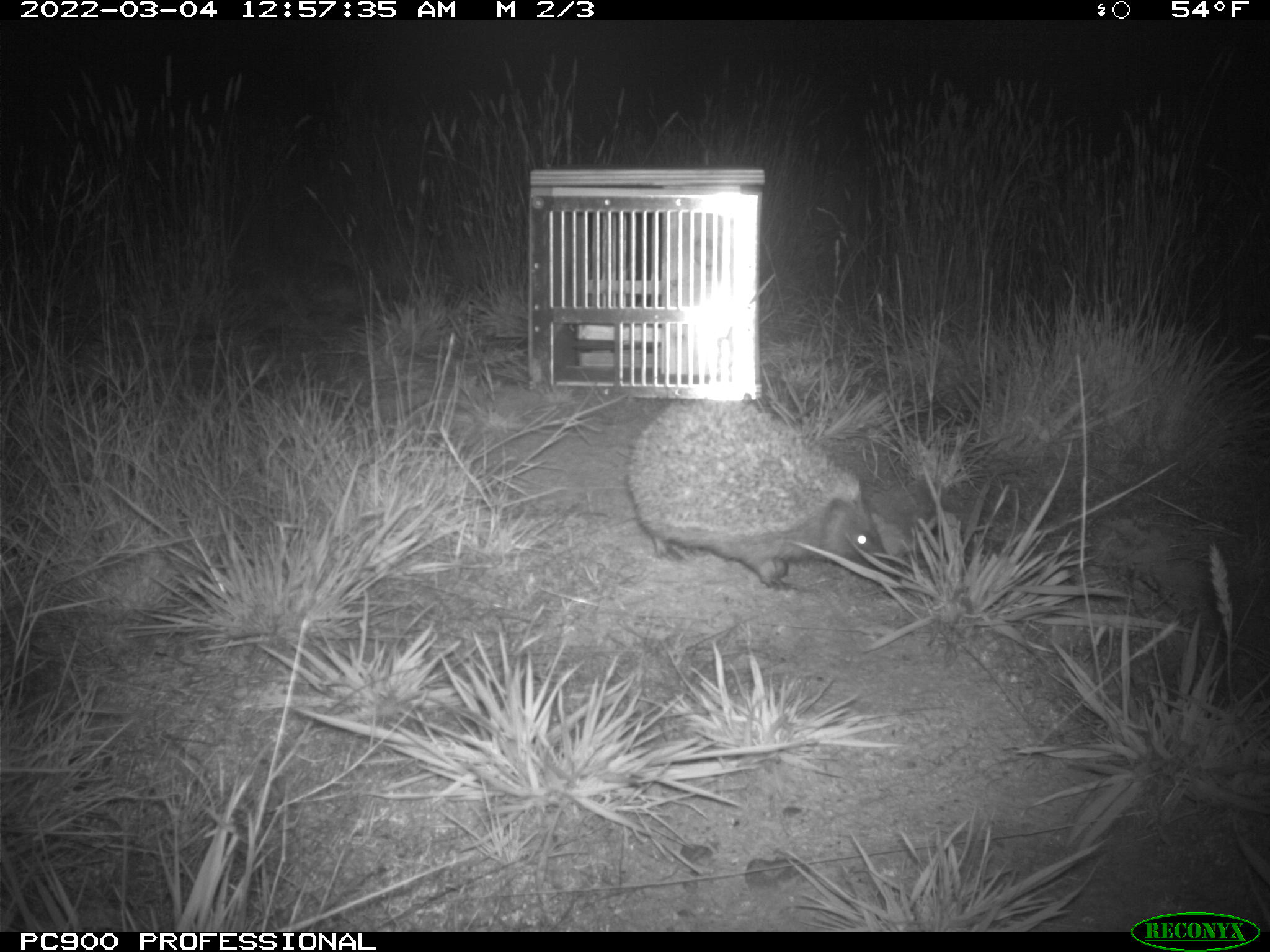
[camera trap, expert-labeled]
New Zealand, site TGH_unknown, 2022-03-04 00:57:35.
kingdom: Animalia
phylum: Chordata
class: Mammalia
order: Eulipotyphla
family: Erinaceidae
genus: Erinaceus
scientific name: Erinaceus europaeus europaeus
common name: european hedgehog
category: hedgehog